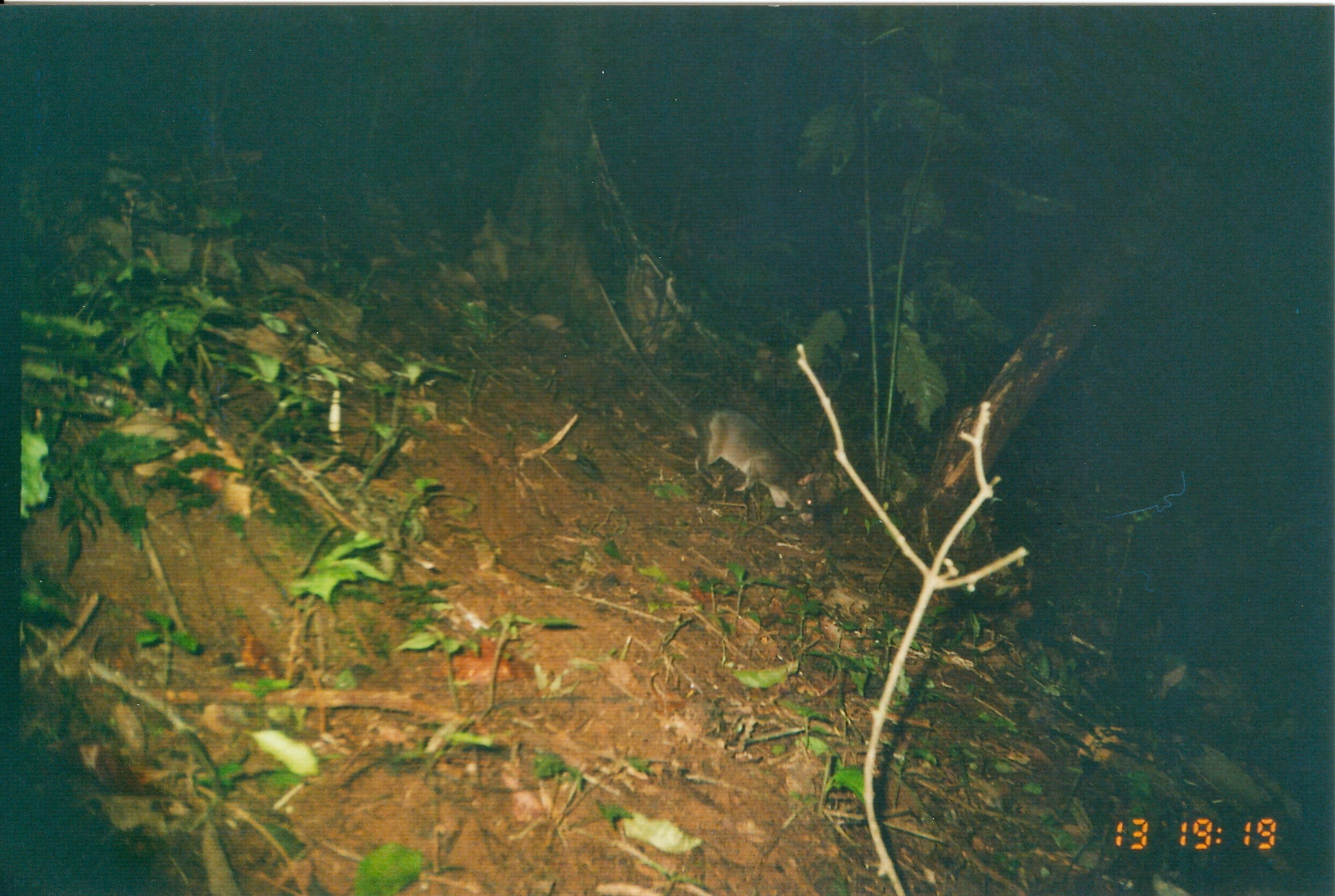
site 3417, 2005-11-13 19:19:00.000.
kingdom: Animalia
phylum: Chordata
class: Mammalia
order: Rodentia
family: Nesomyidae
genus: Cricetomys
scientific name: Cricetomys gambianus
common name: african giant pouched rat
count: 1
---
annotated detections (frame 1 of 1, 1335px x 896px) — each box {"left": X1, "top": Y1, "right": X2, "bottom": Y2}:
cricetomys gambianus: {"left": 596, "top": 281, "right": 823, "bottom": 529}